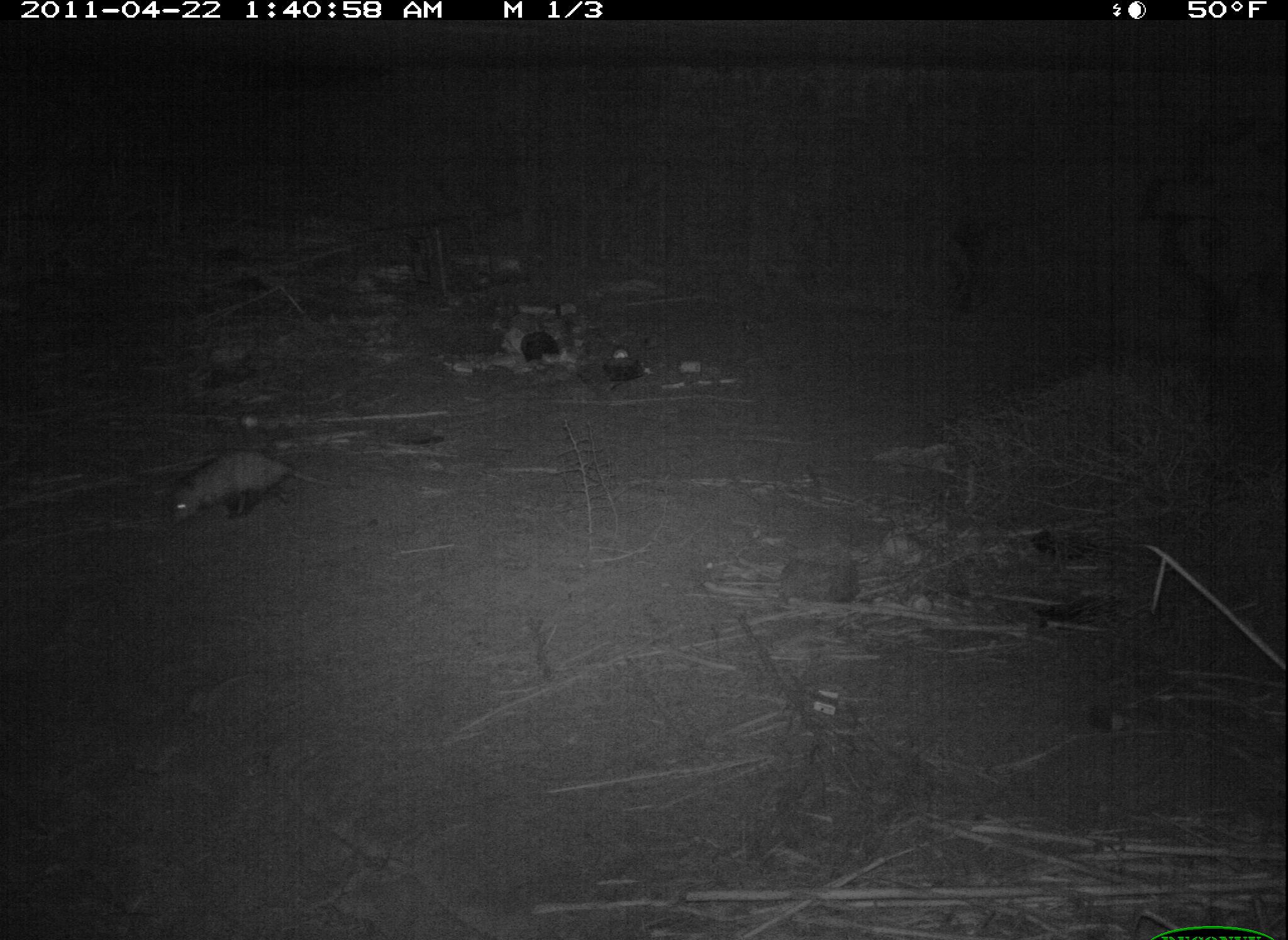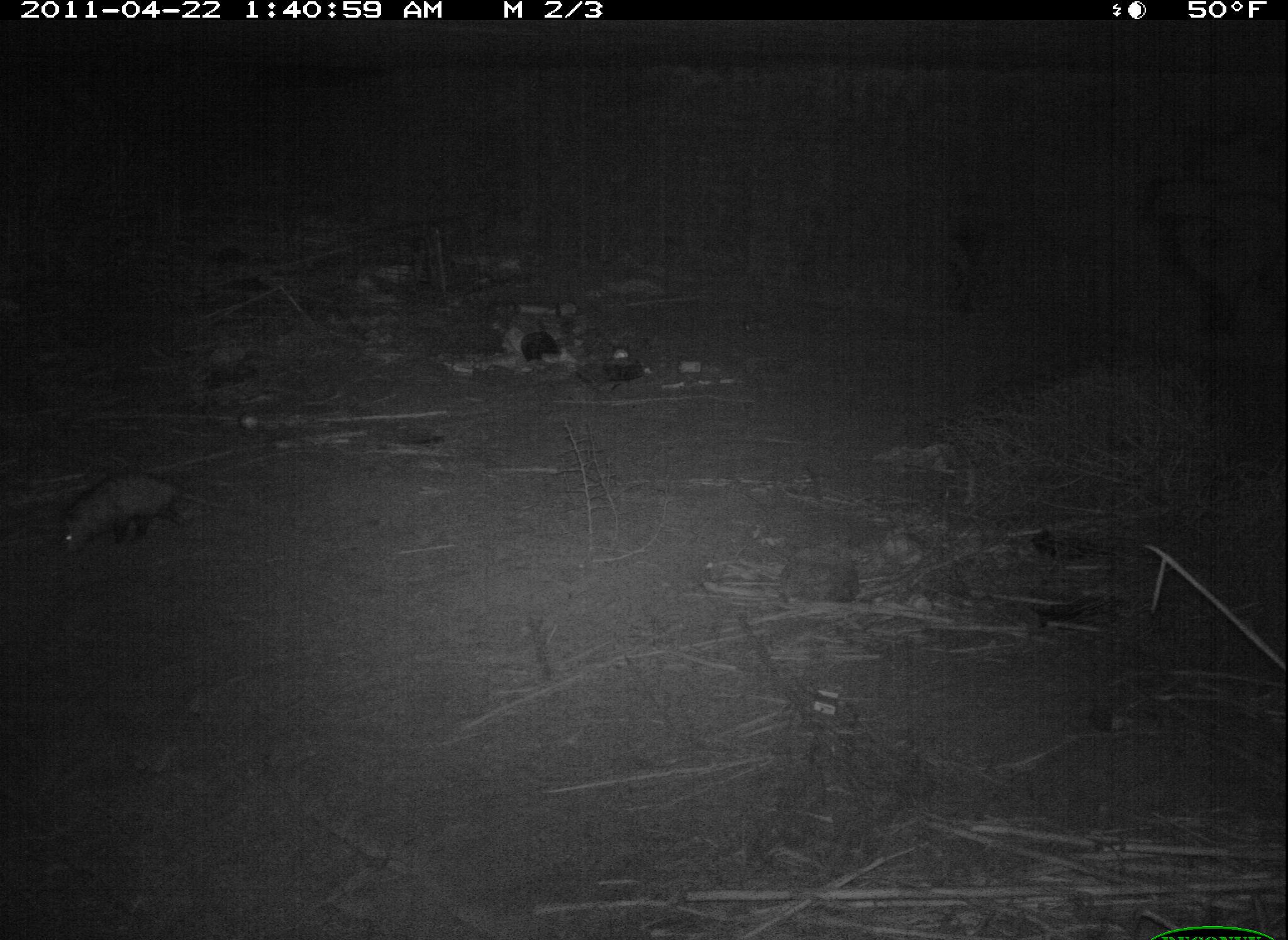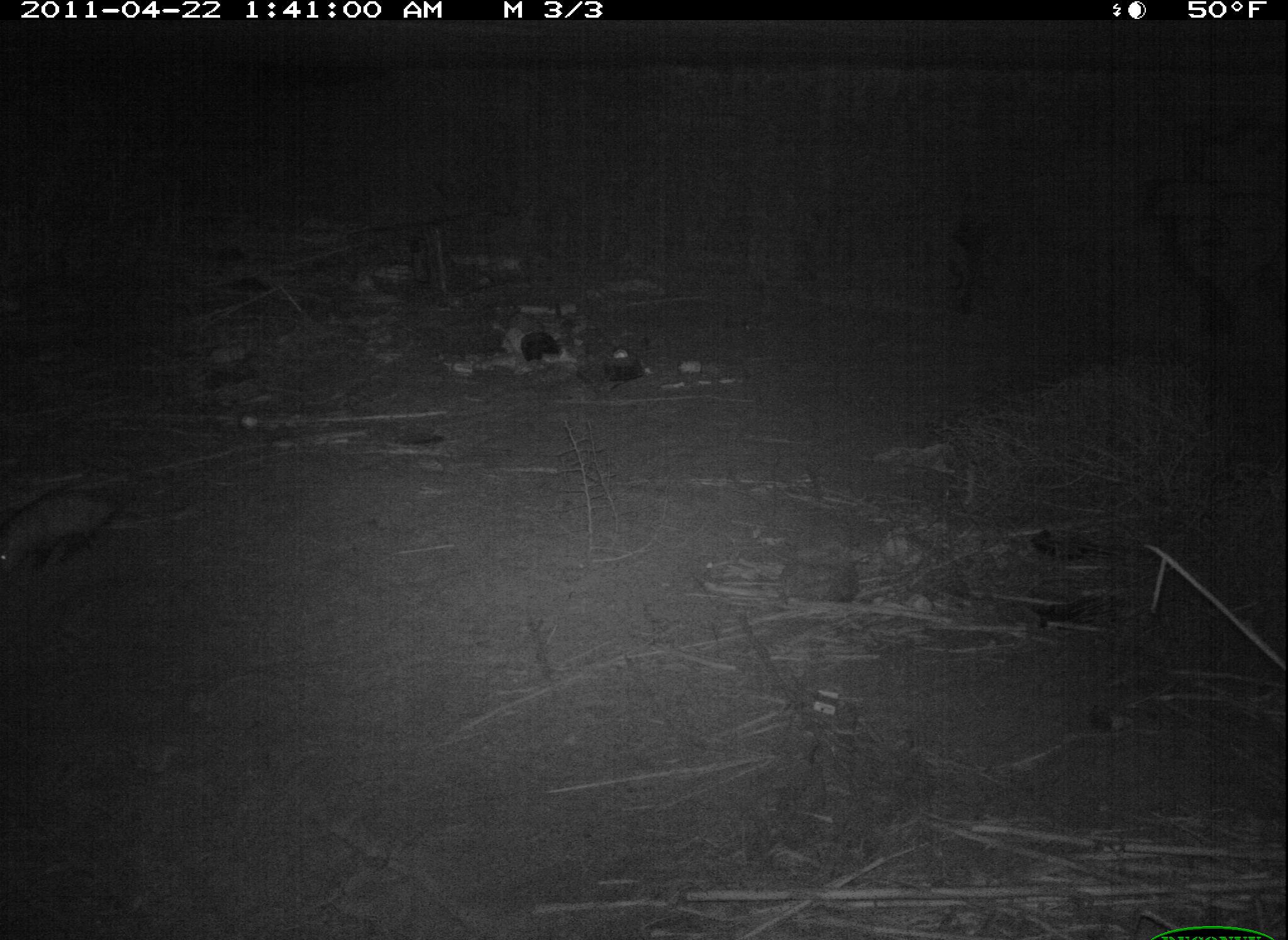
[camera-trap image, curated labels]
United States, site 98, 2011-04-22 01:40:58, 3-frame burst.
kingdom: Animalia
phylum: Chordata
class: Mammalia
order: Didelphimorphia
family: Didelphidae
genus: Didelphis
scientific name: Didelphis virginiana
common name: virginia opossum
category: opossum